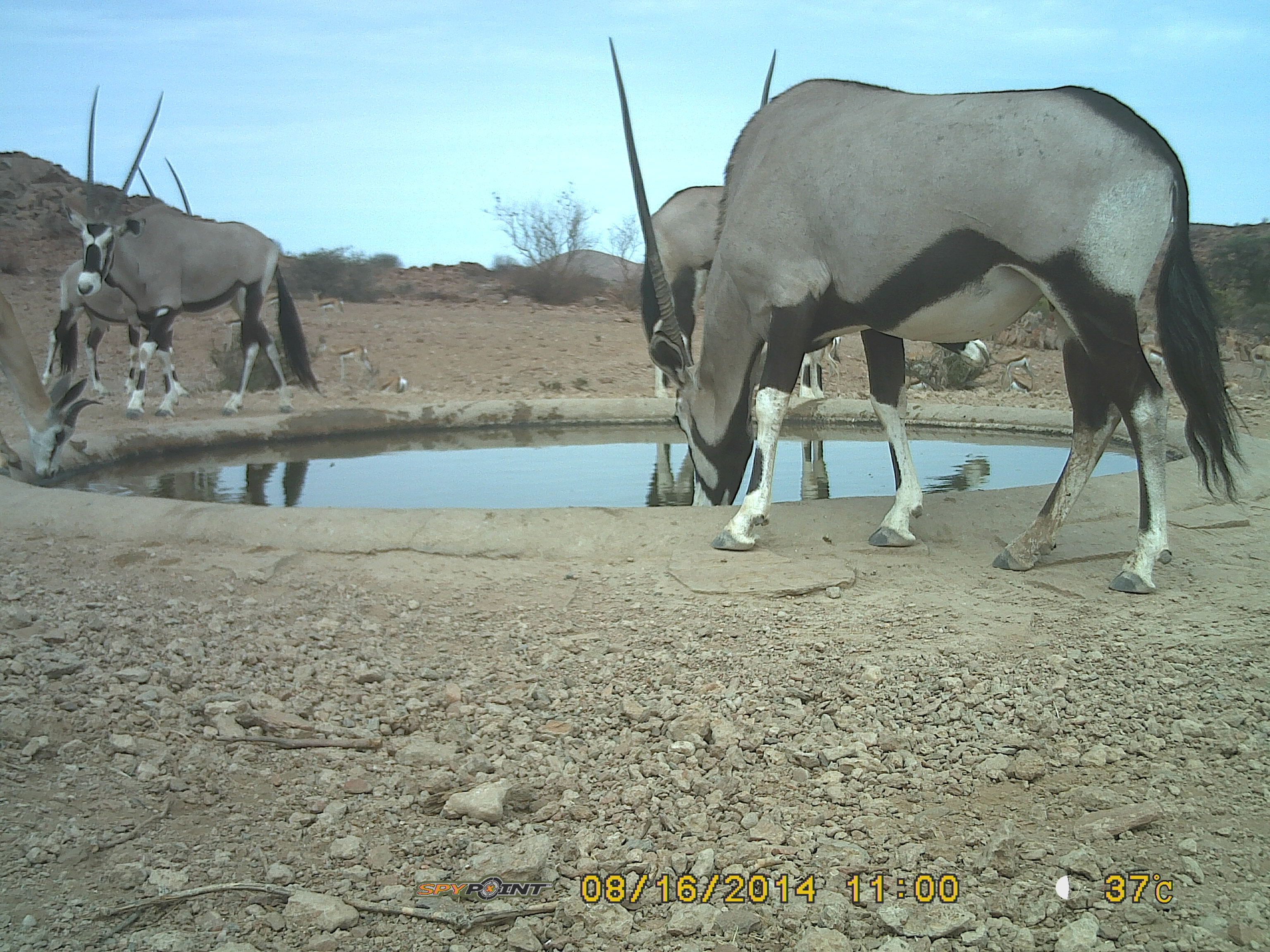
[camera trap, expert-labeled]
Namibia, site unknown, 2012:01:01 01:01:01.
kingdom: Animalia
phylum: Chordata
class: Mammalia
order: Artiodactyla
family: Bovidae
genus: Oryx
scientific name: Oryx gazella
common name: gemsbok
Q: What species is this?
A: Oryx gazella (gemsbok).